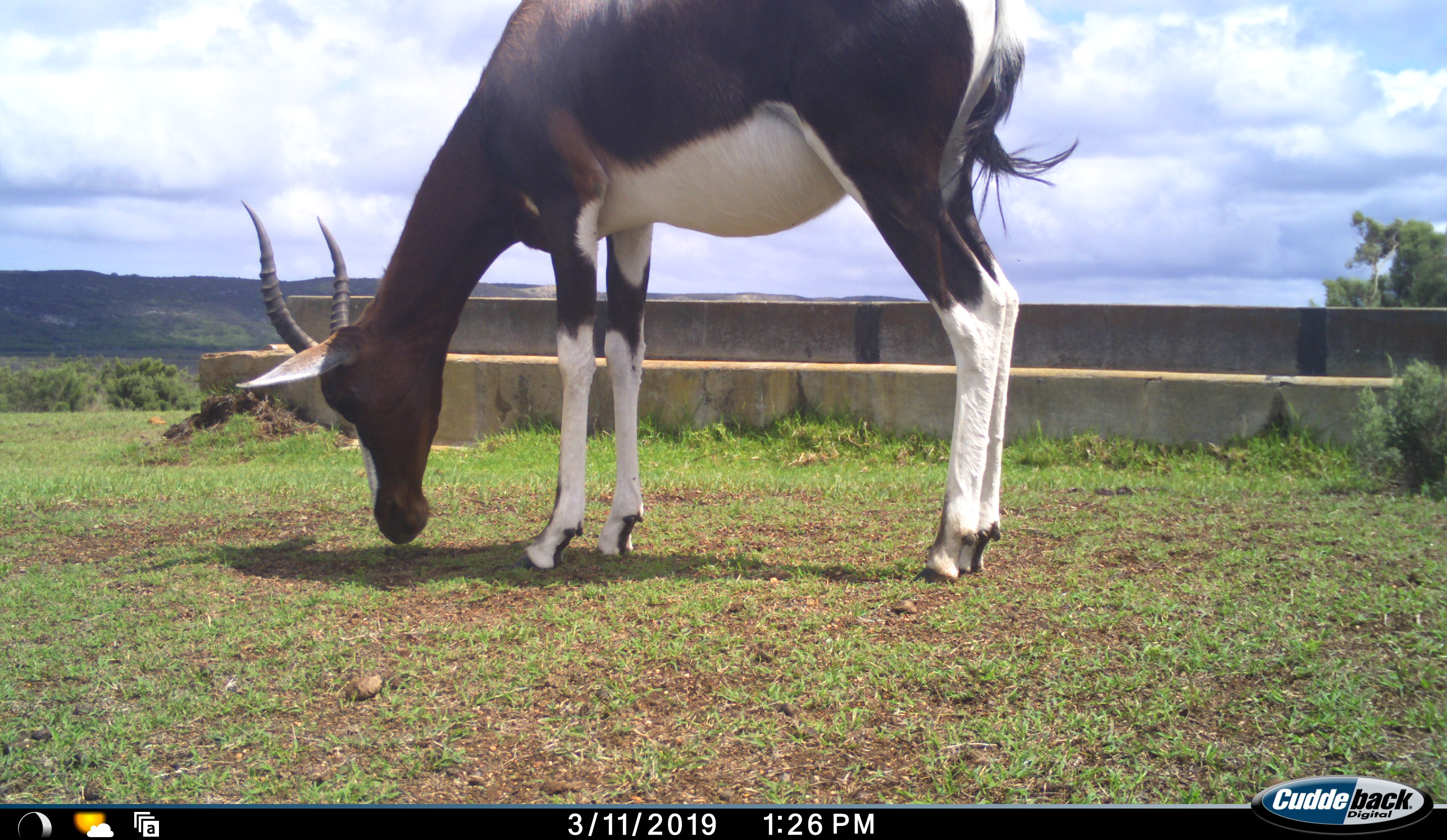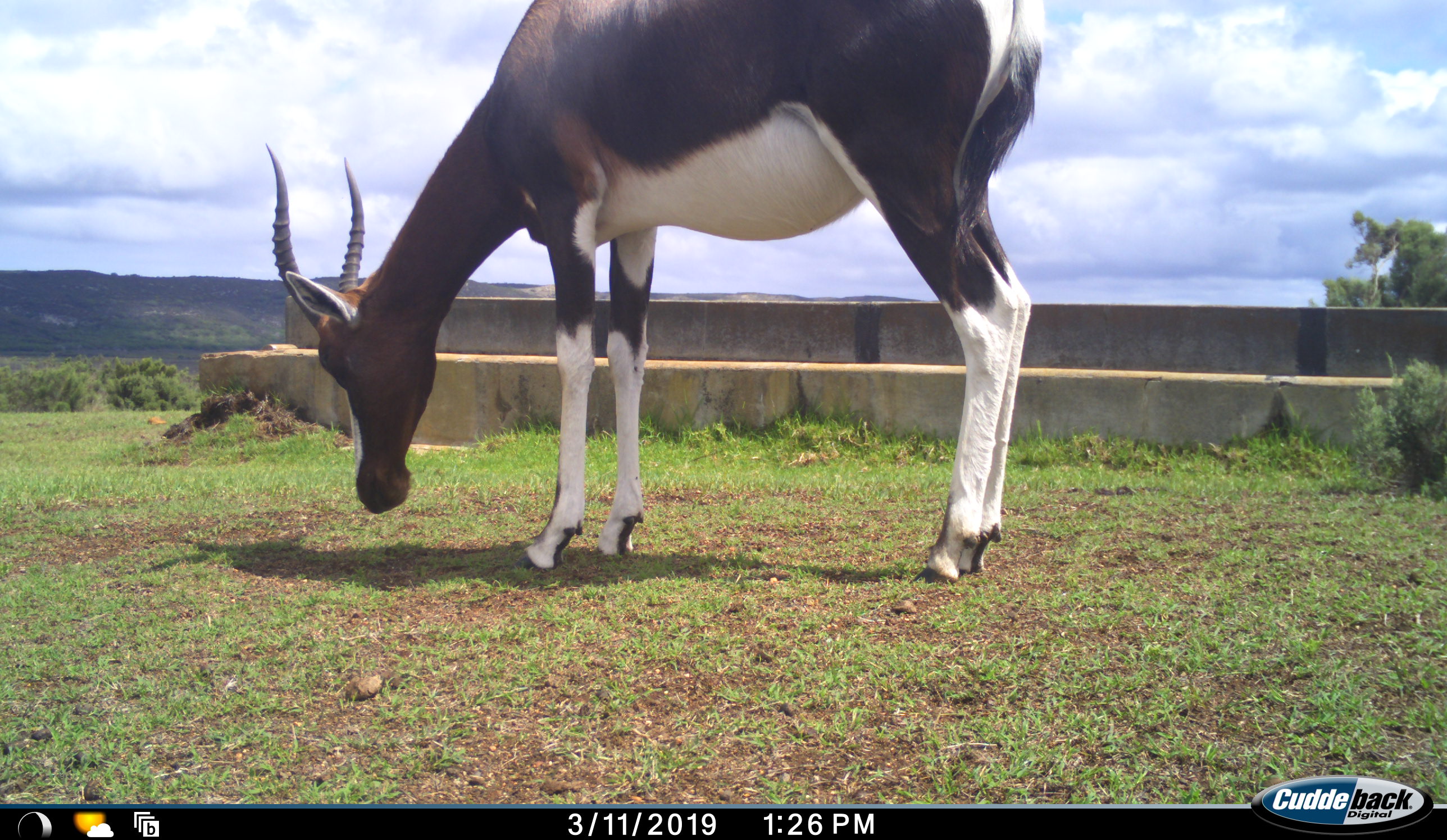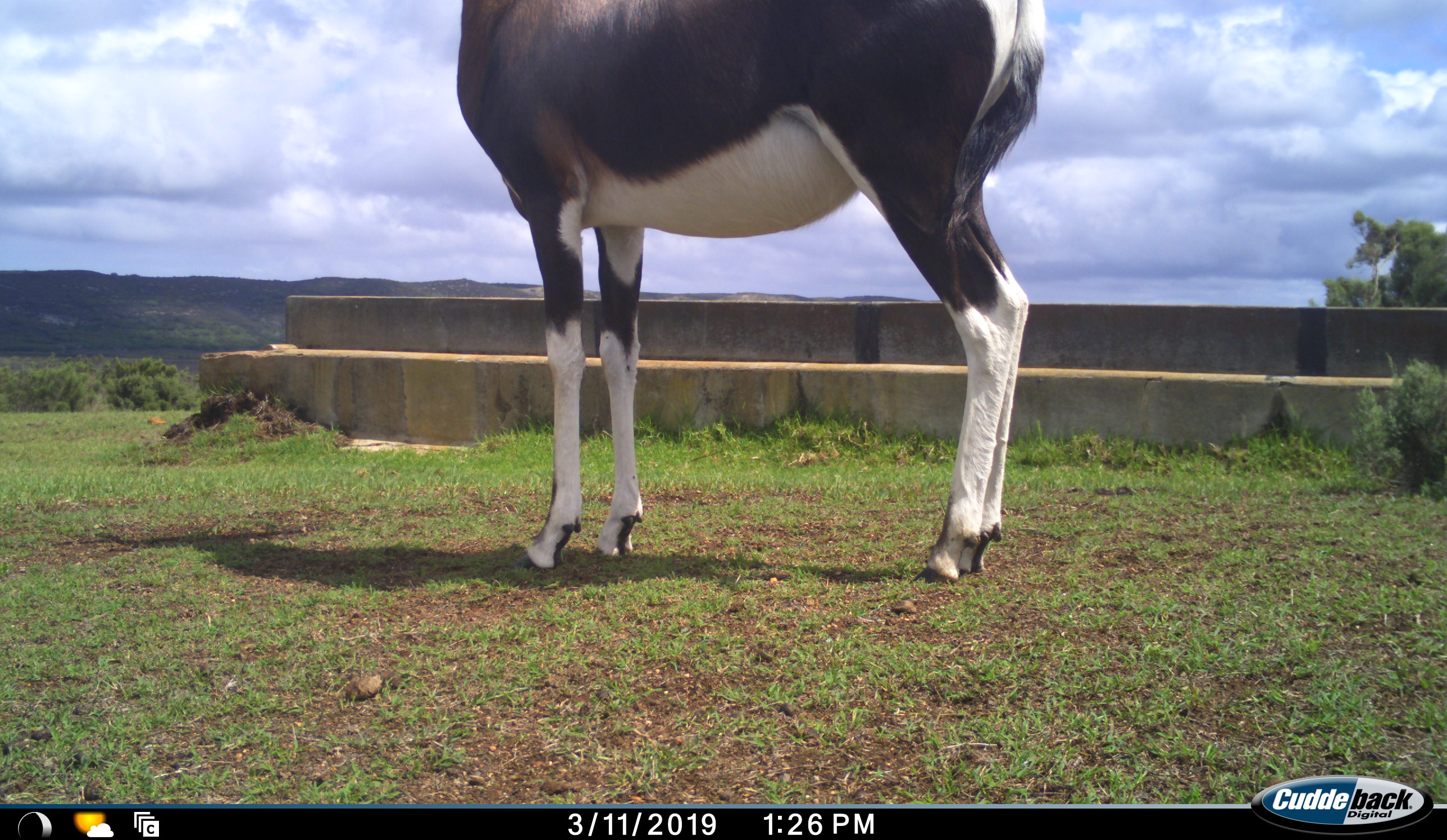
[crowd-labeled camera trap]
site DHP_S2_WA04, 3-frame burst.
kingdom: Animalia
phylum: Chordata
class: Mammalia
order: Artiodactyla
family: Bovidae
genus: Damaliscus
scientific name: Damaliscus pygargus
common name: bontebok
Bontebok (Damaliscus pygargus), count 1. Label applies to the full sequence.